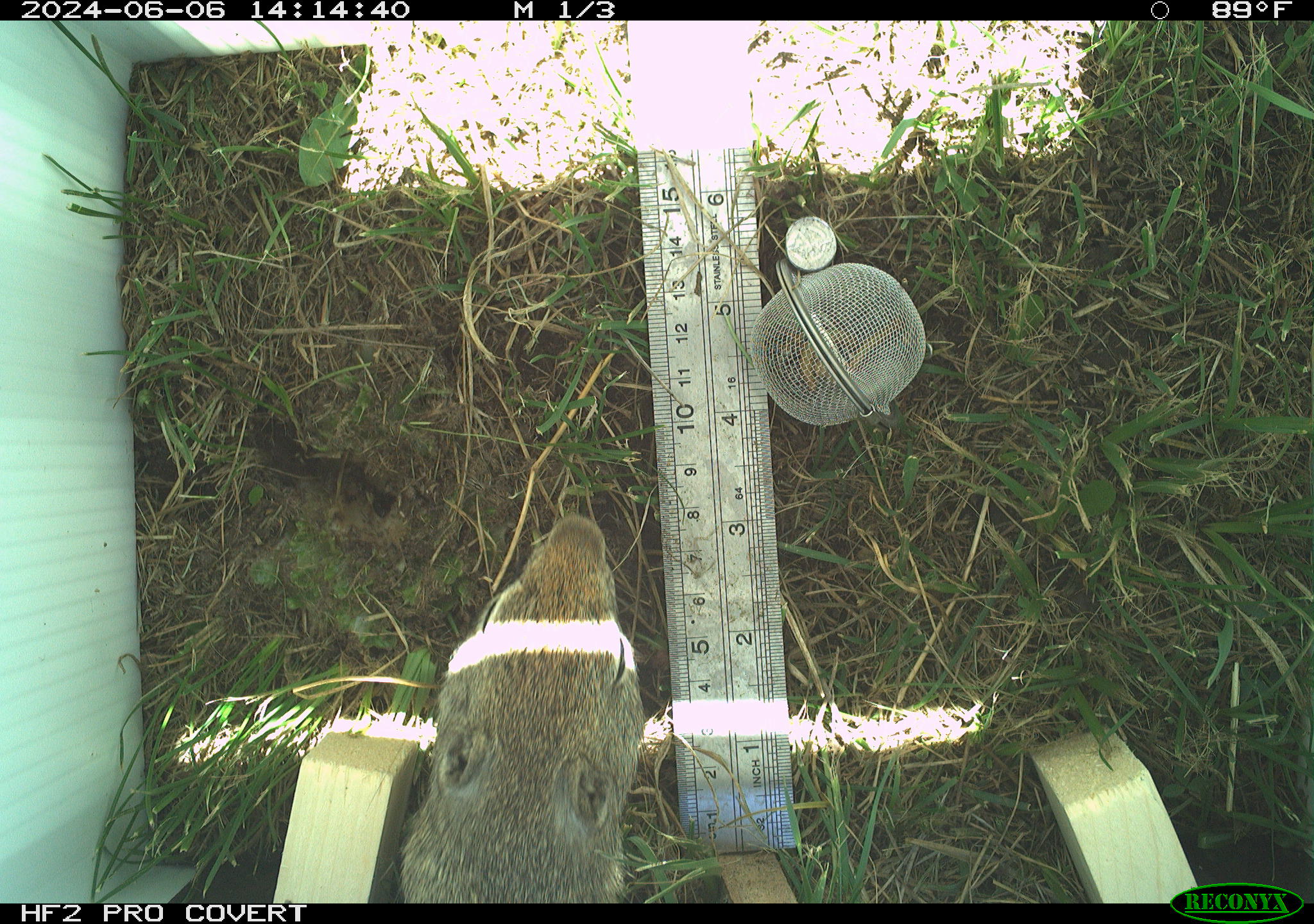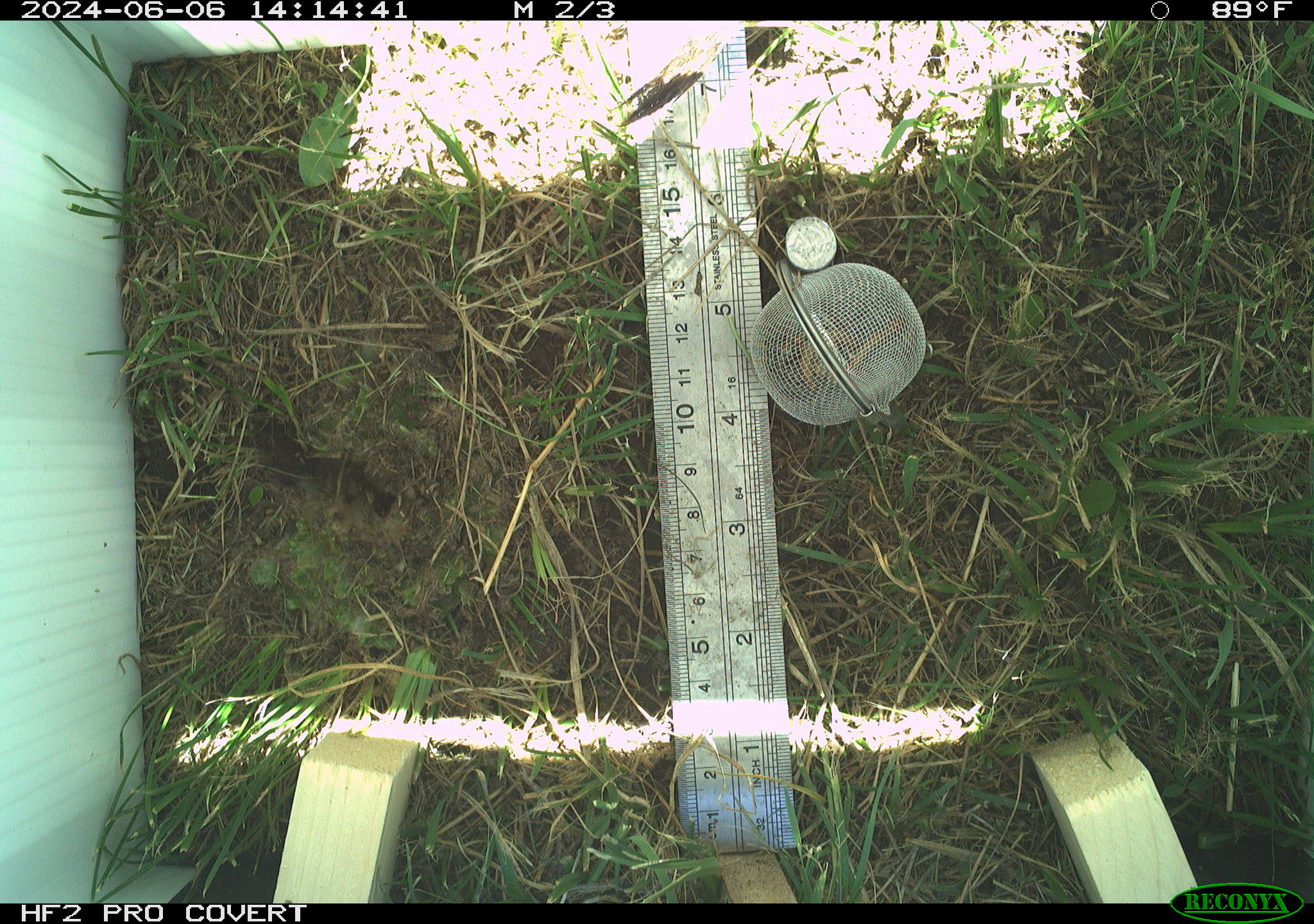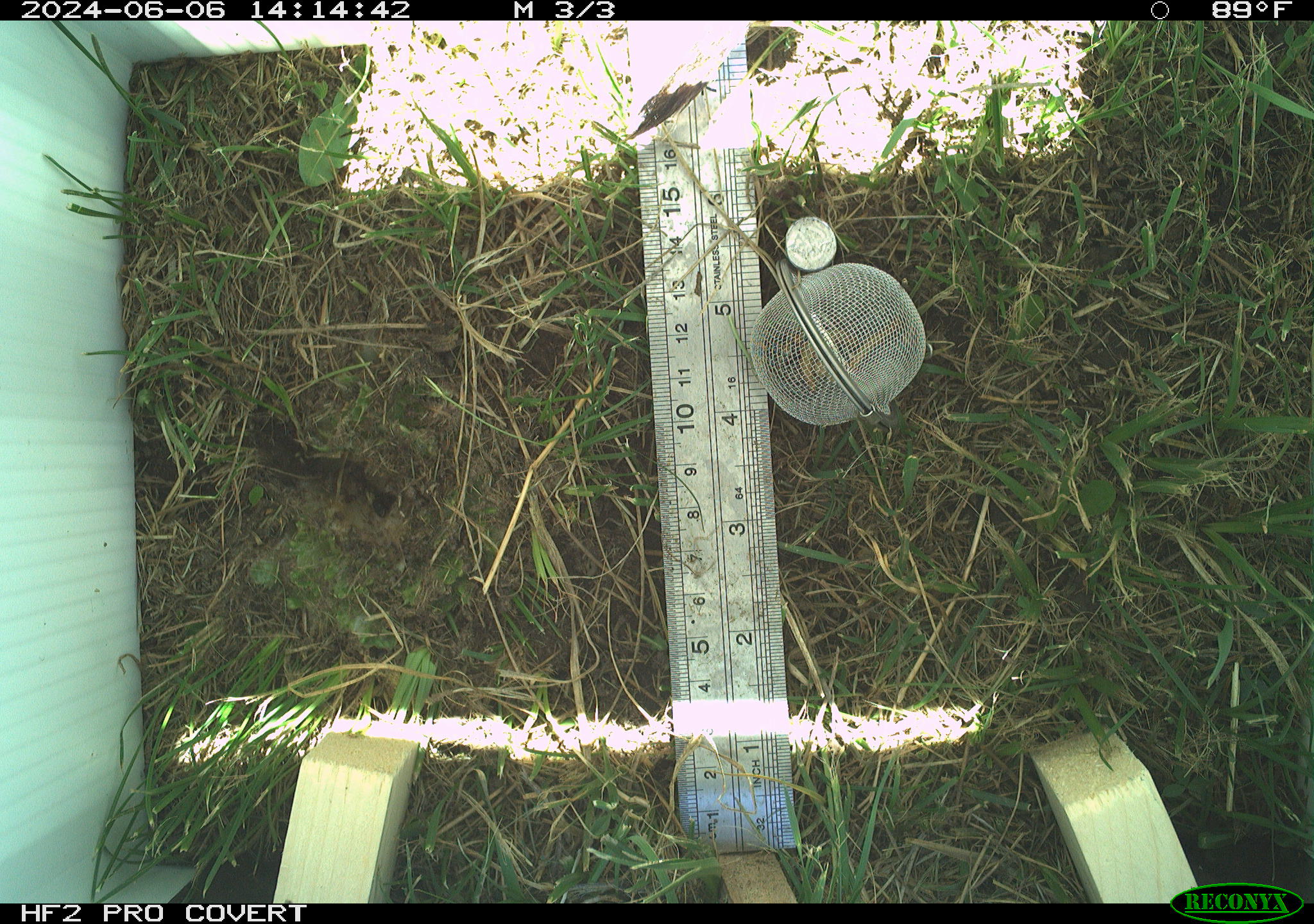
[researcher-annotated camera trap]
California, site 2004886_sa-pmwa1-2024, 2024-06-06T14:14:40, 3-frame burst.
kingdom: Animalia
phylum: Chordata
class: Mammalia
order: Rodentia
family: Sciuridae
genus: Urocitellus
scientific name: Urocitellus beldingi beldingi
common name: belding's ground squirrel